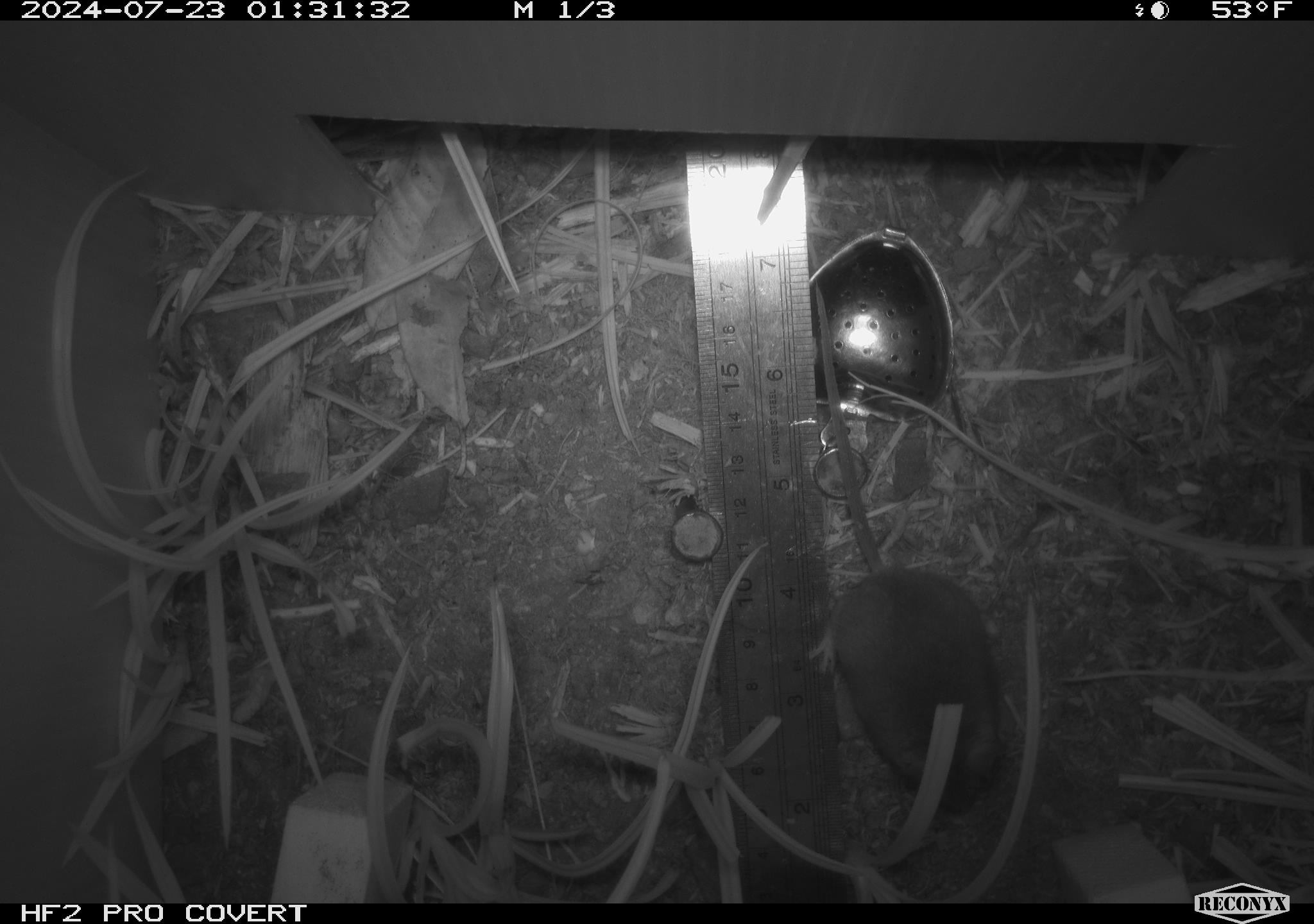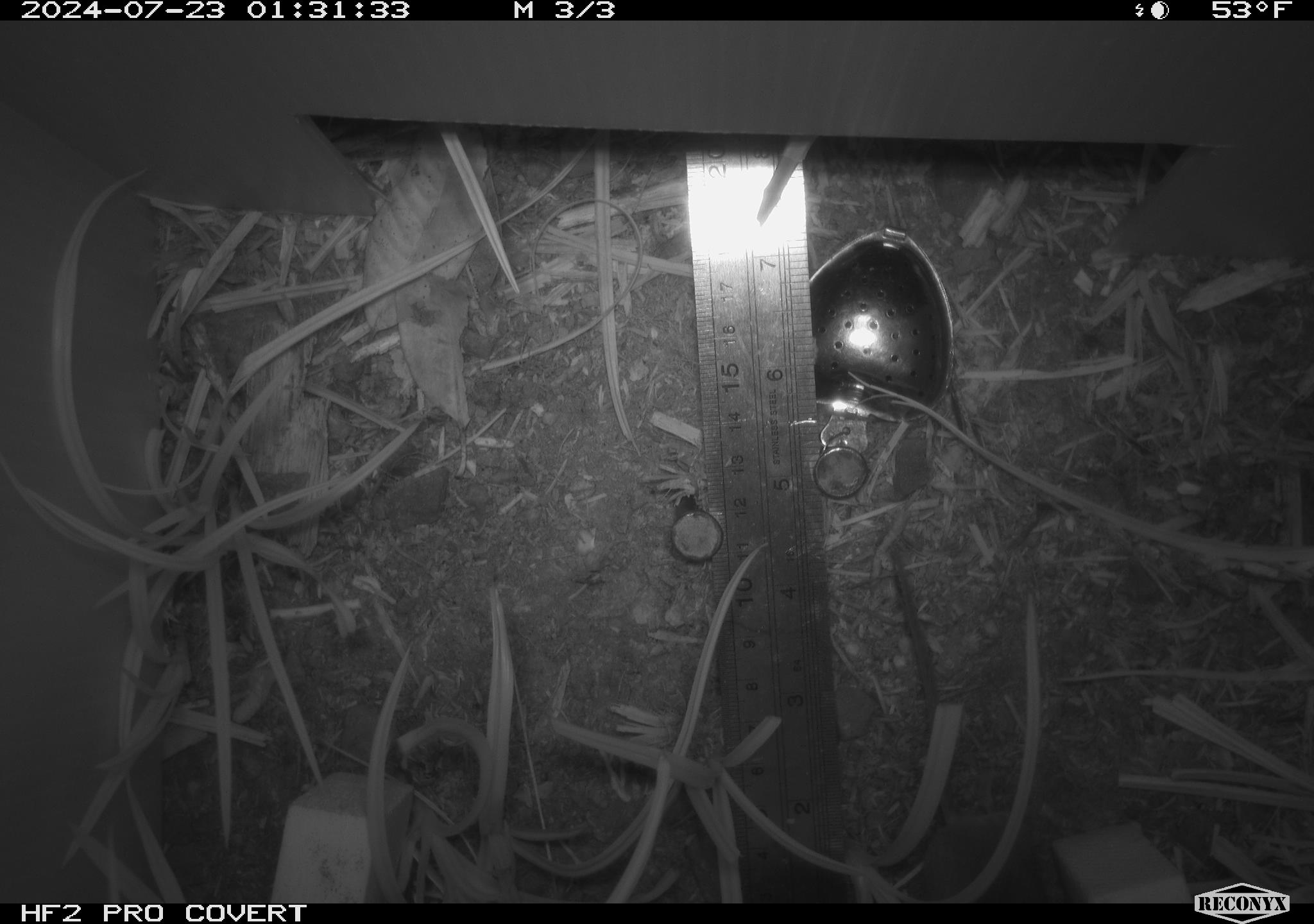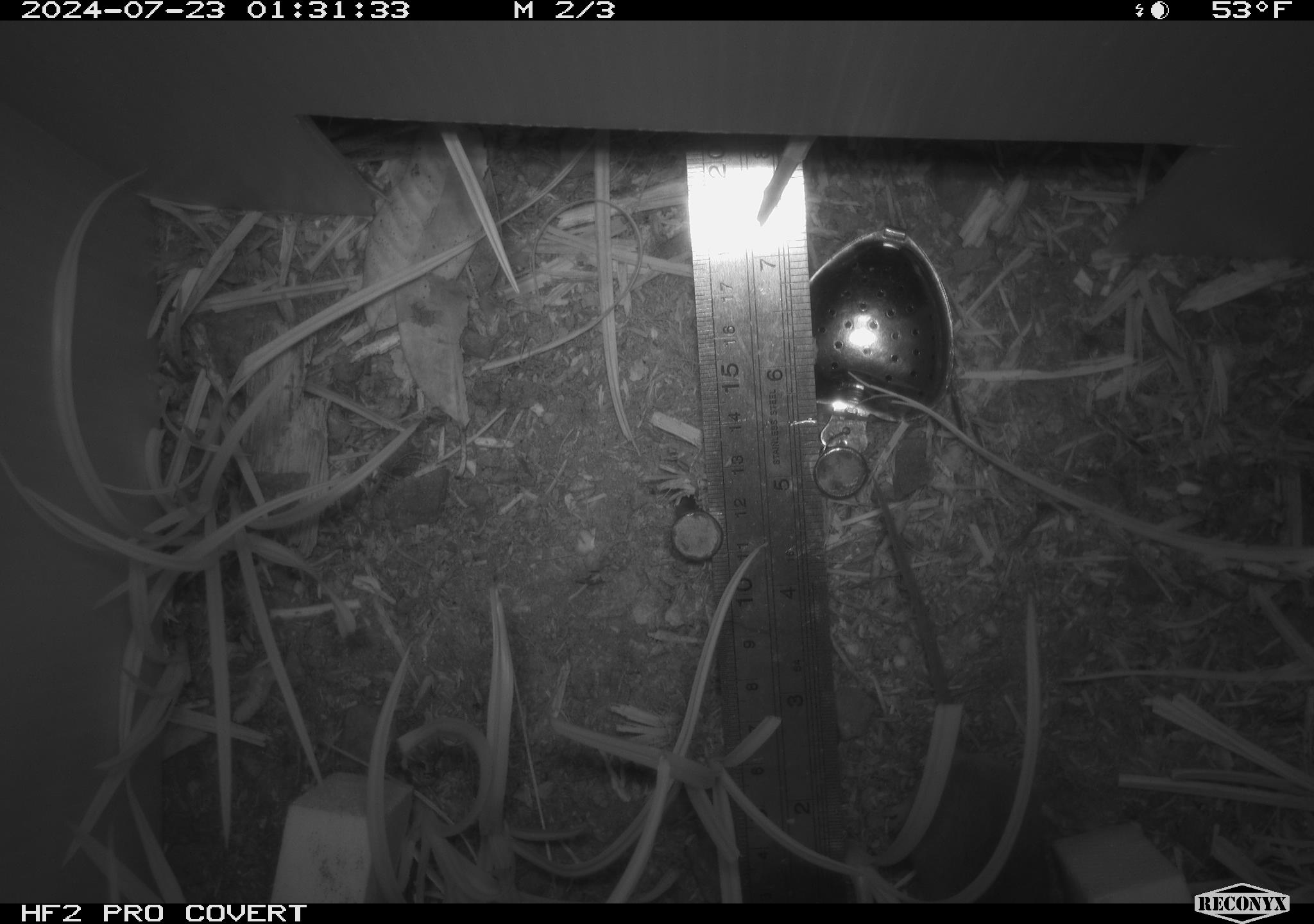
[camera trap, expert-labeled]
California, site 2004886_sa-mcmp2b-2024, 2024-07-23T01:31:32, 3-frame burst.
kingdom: Animalia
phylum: Chordata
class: Mammalia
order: Rodentia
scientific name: Rodentia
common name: mouse species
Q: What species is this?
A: Mouse species (Rodentia).